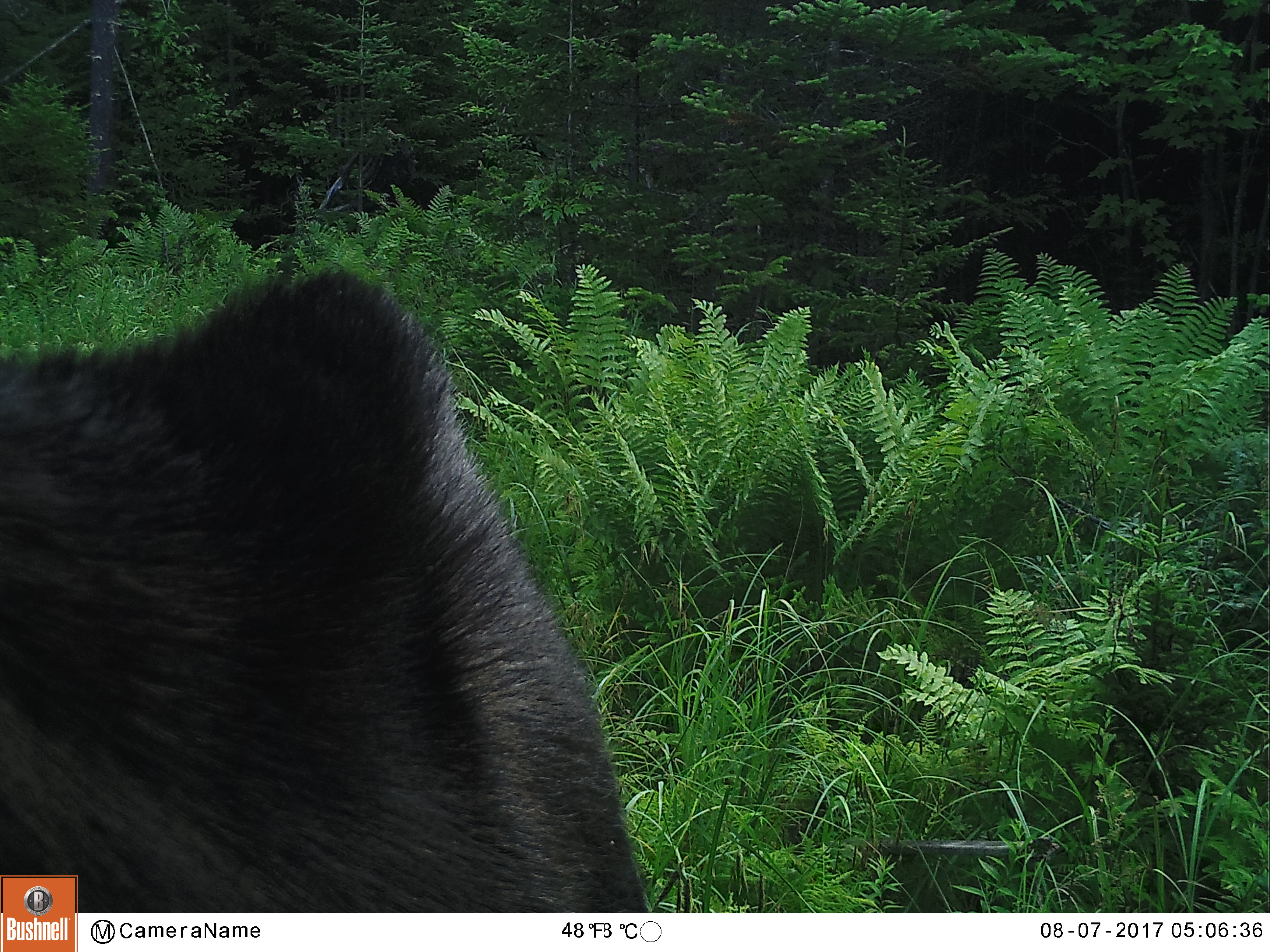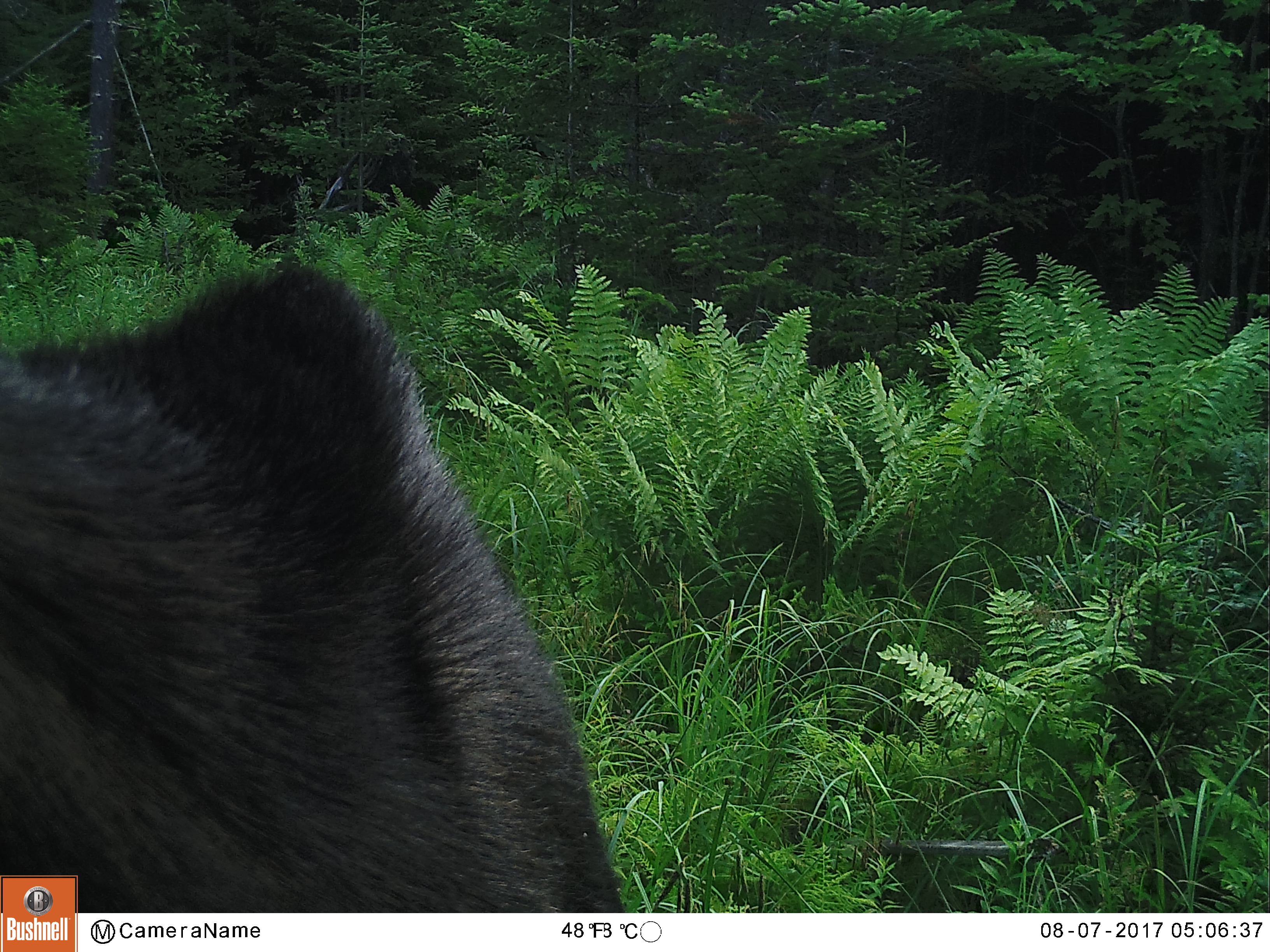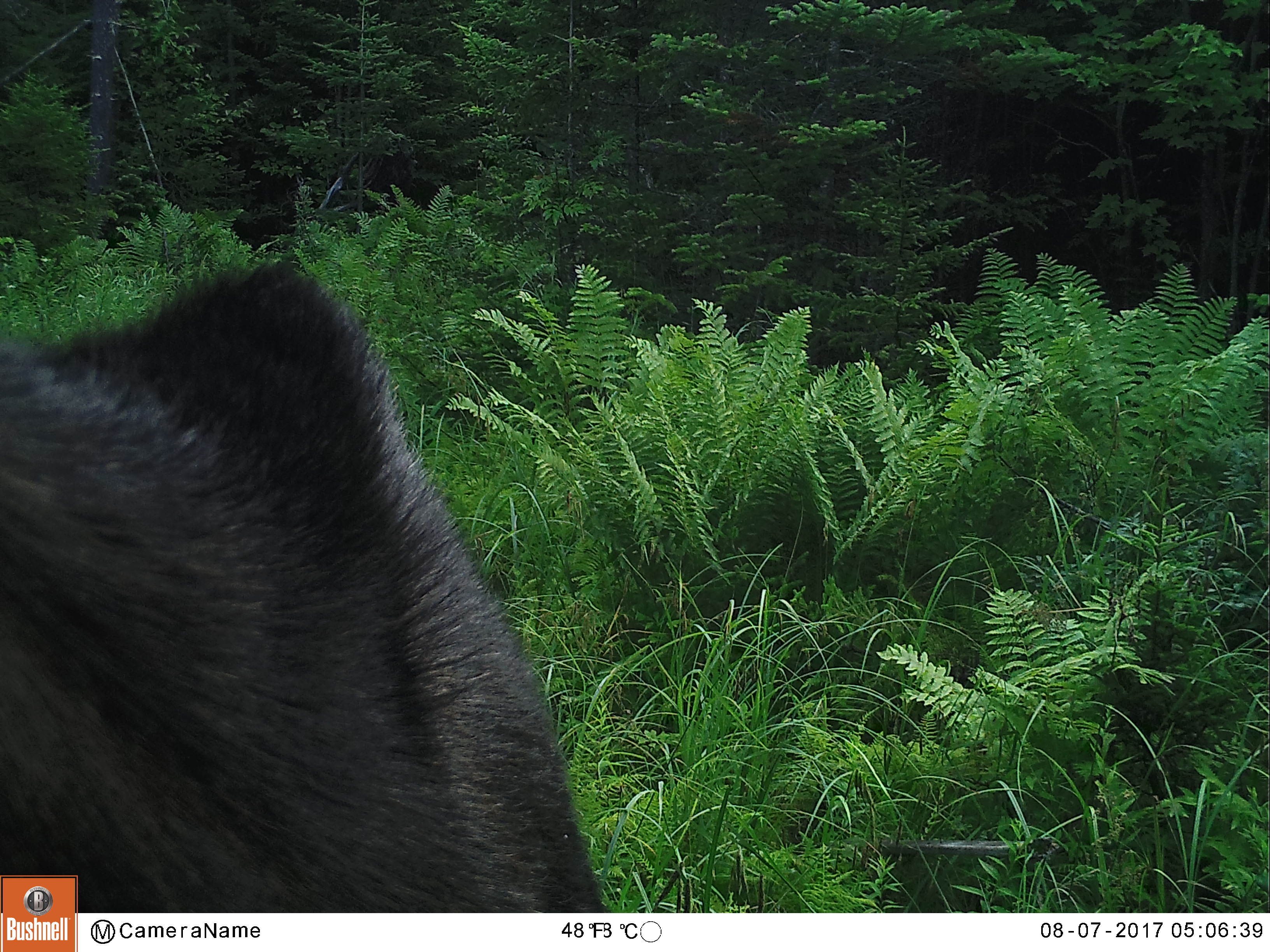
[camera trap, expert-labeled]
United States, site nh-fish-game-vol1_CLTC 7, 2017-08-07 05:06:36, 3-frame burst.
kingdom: Animalia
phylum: Chordata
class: Mammalia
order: Artiodactyla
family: Cervidae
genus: Alces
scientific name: Alces alces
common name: moose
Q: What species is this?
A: Moose (Alces alces).